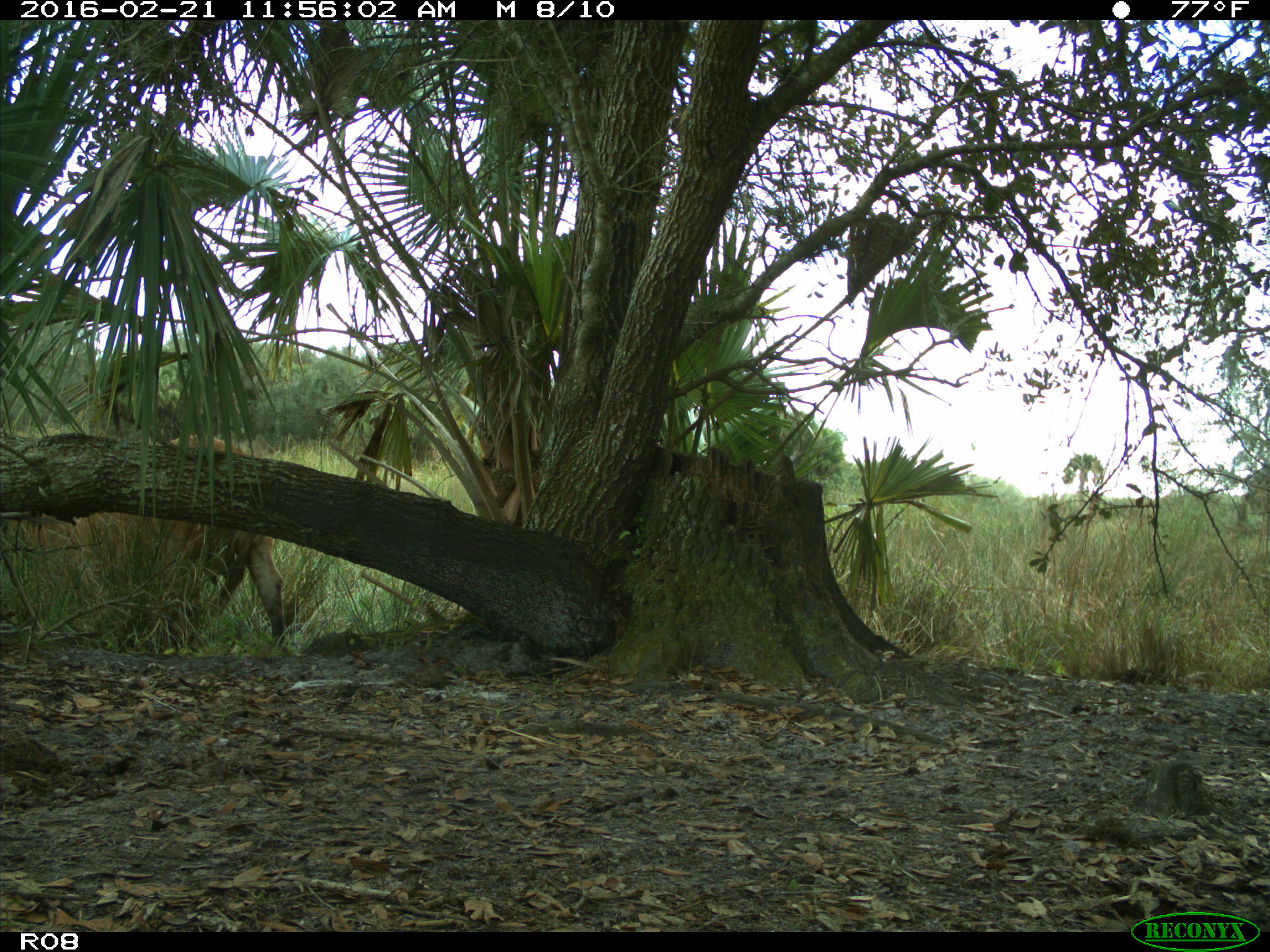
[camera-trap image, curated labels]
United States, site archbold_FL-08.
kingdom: Animalia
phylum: Chordata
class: Mammalia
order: Artiodactyla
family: Bovidae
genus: Bos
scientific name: Bos taurus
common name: domestic cow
Bos taurus (domestic cow).